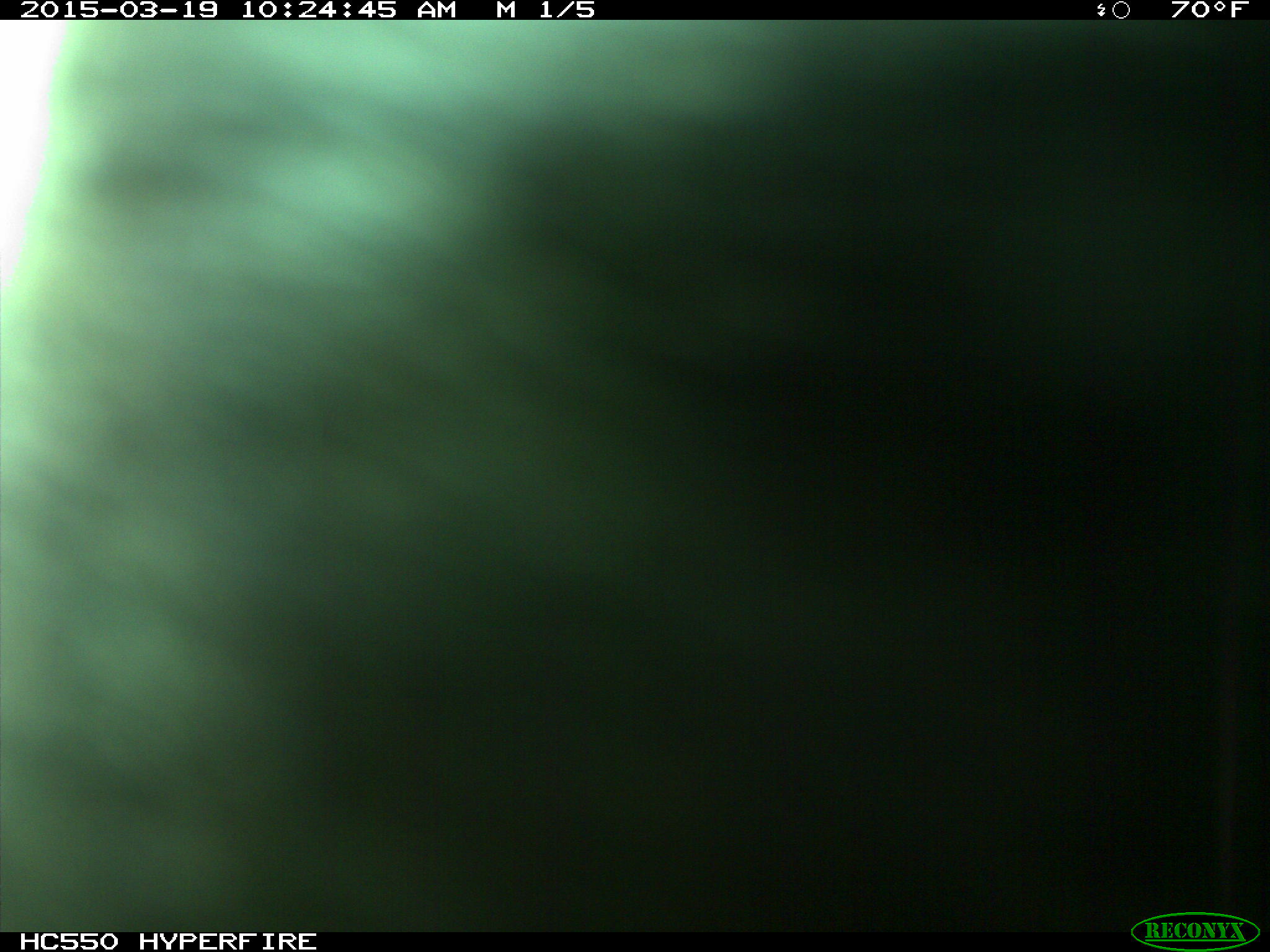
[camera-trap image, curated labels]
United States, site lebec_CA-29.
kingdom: Animalia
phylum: Chordata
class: Mammalia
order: Artiodactyla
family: Bovidae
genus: Bos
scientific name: Bos taurus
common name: domestic cow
Bos taurus (domestic cow).